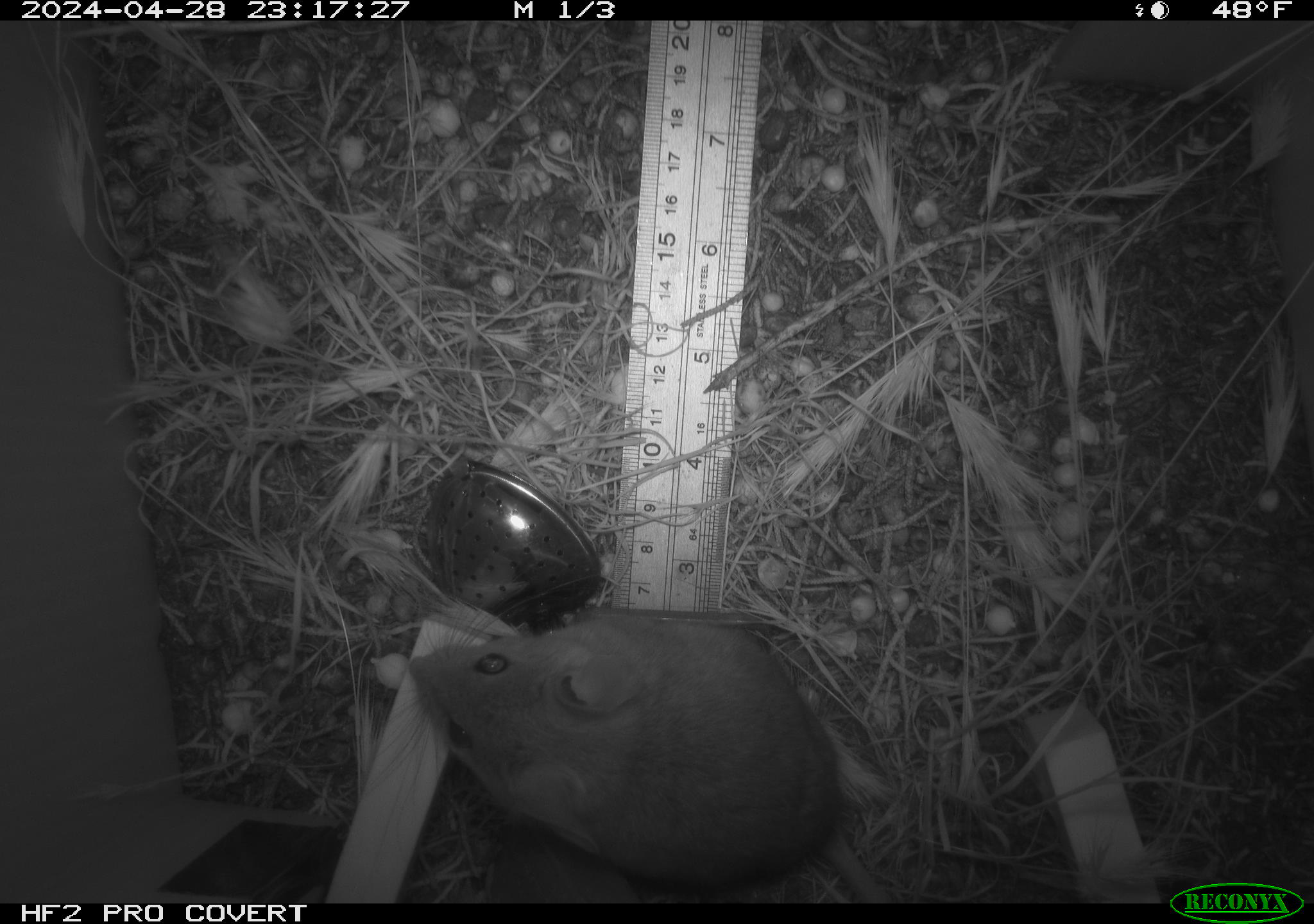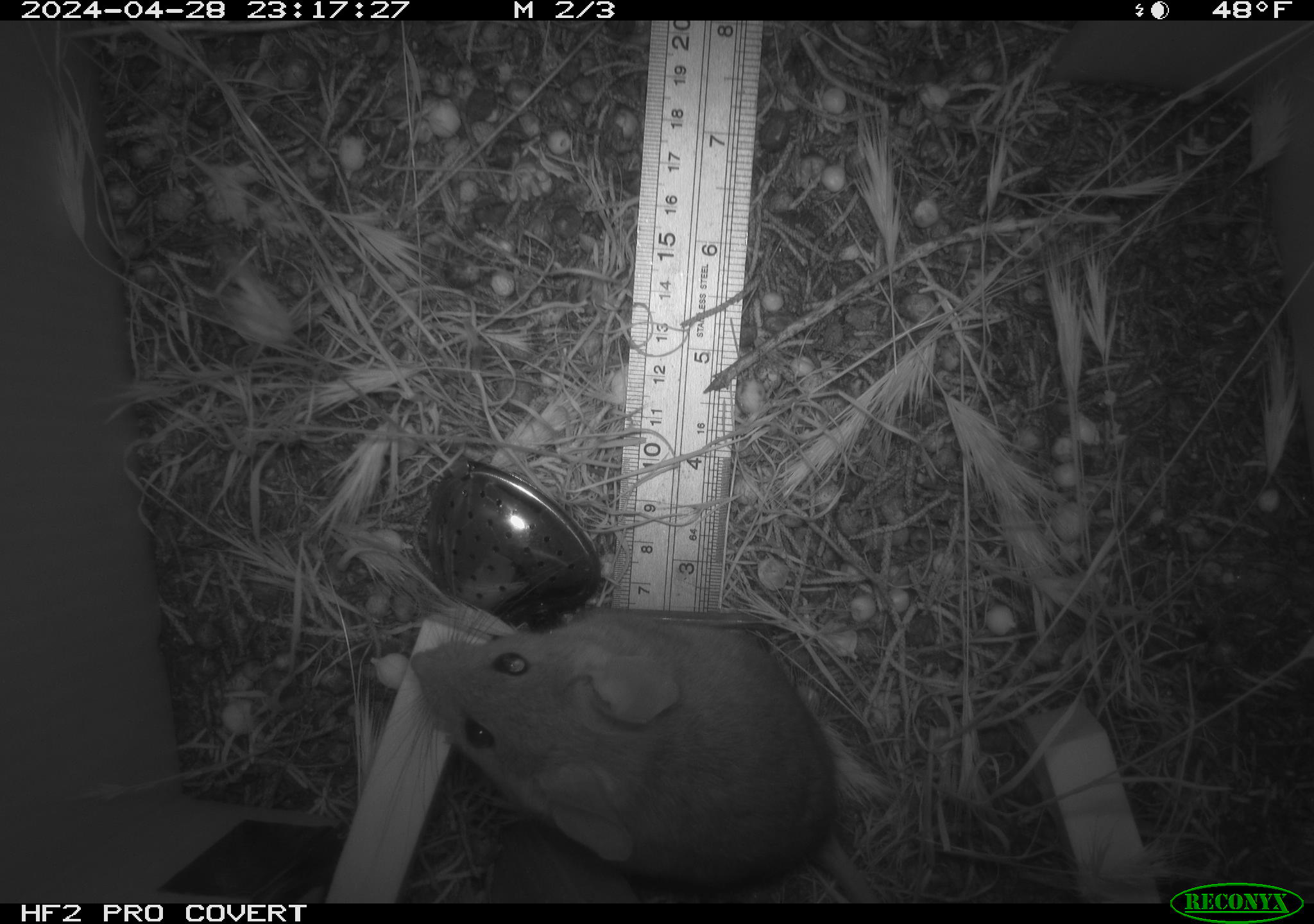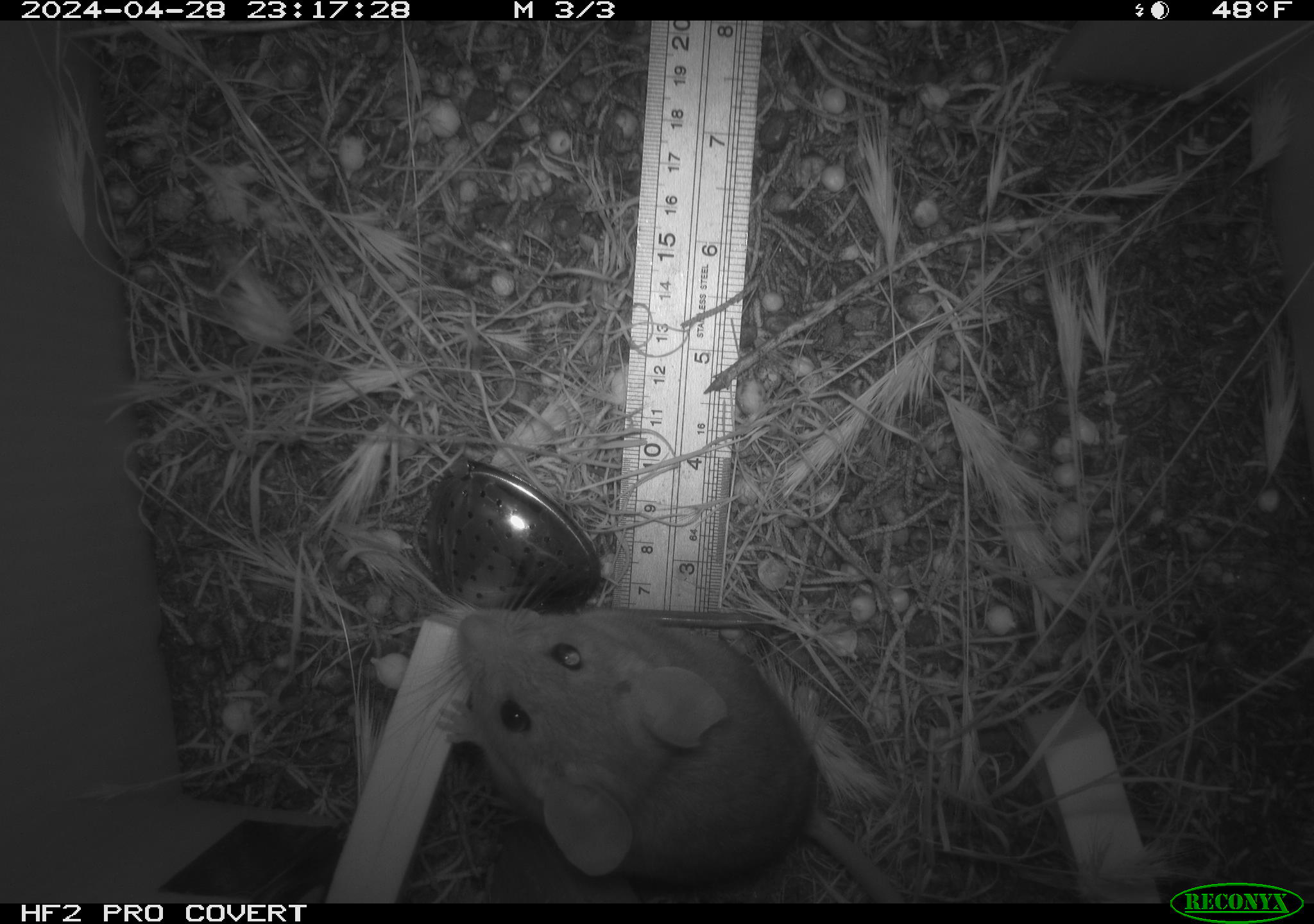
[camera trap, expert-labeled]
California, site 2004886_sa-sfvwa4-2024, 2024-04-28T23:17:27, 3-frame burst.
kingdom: Animalia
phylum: Chordata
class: Mammalia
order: Rodentia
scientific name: Rodentia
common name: mouse species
Mouse species (Rodentia).